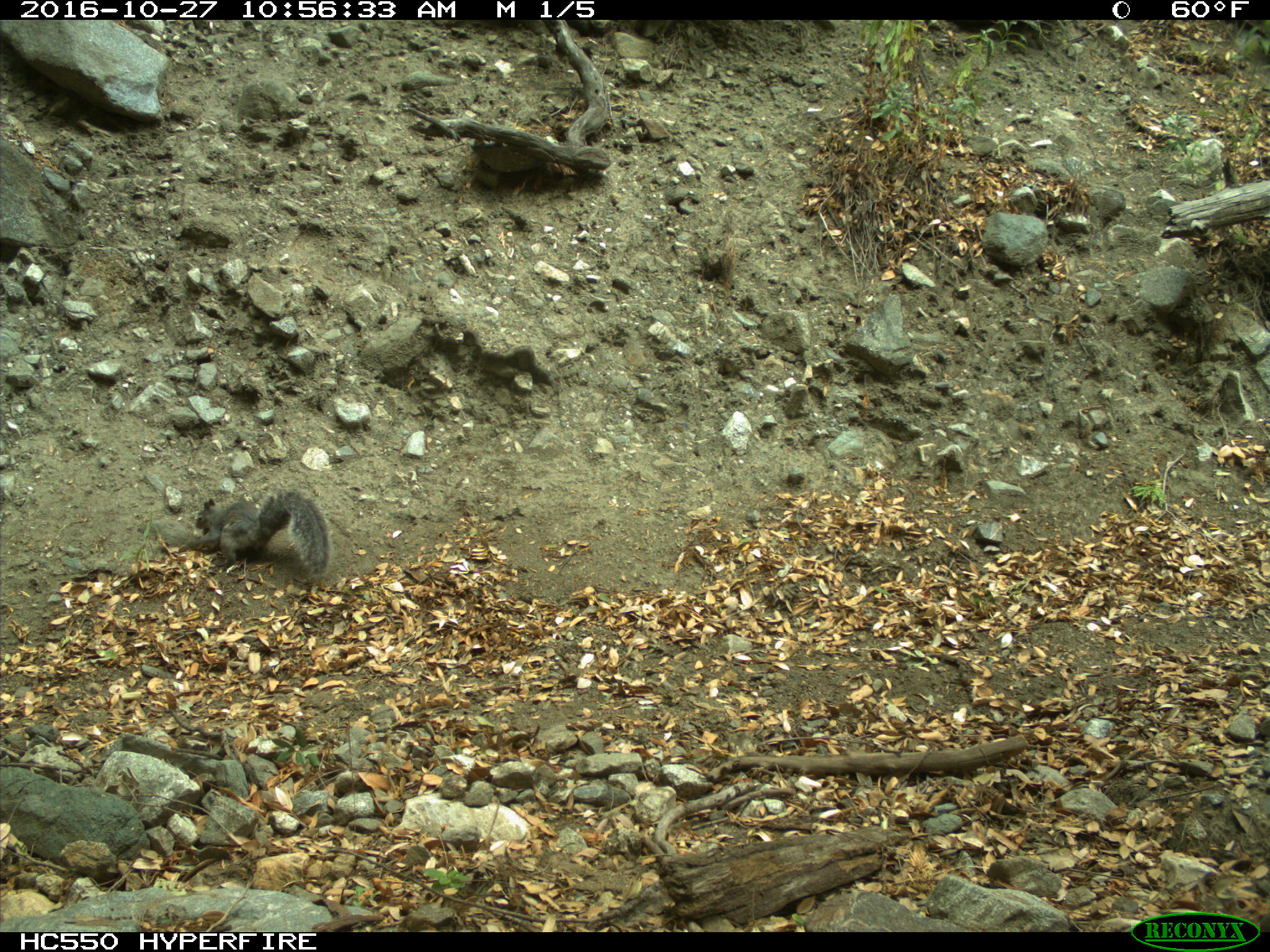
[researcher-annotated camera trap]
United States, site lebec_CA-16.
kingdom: Animalia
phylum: Chordata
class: Mammalia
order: Rodentia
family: Sciuridae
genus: Sciurus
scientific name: Sciurus carolinensis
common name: eastern gray squirrel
Sciurus carolinensis (eastern gray squirrel).